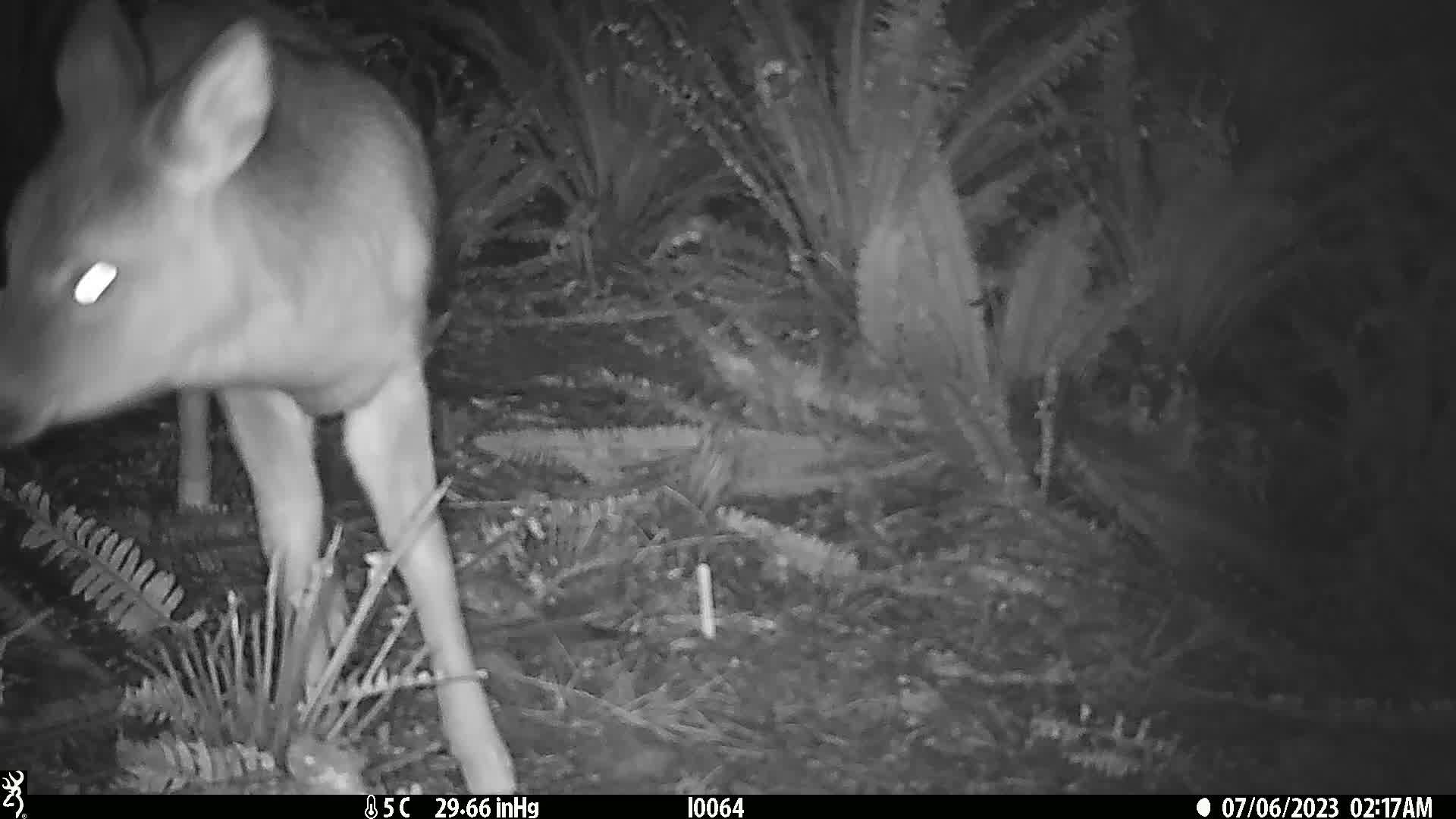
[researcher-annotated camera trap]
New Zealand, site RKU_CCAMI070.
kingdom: Animalia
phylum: Chordata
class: Mammalia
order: Artiodactyla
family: Cervidae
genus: Odocoileus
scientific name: Odocoileus virginianus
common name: white-tailed deer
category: white tailed deer